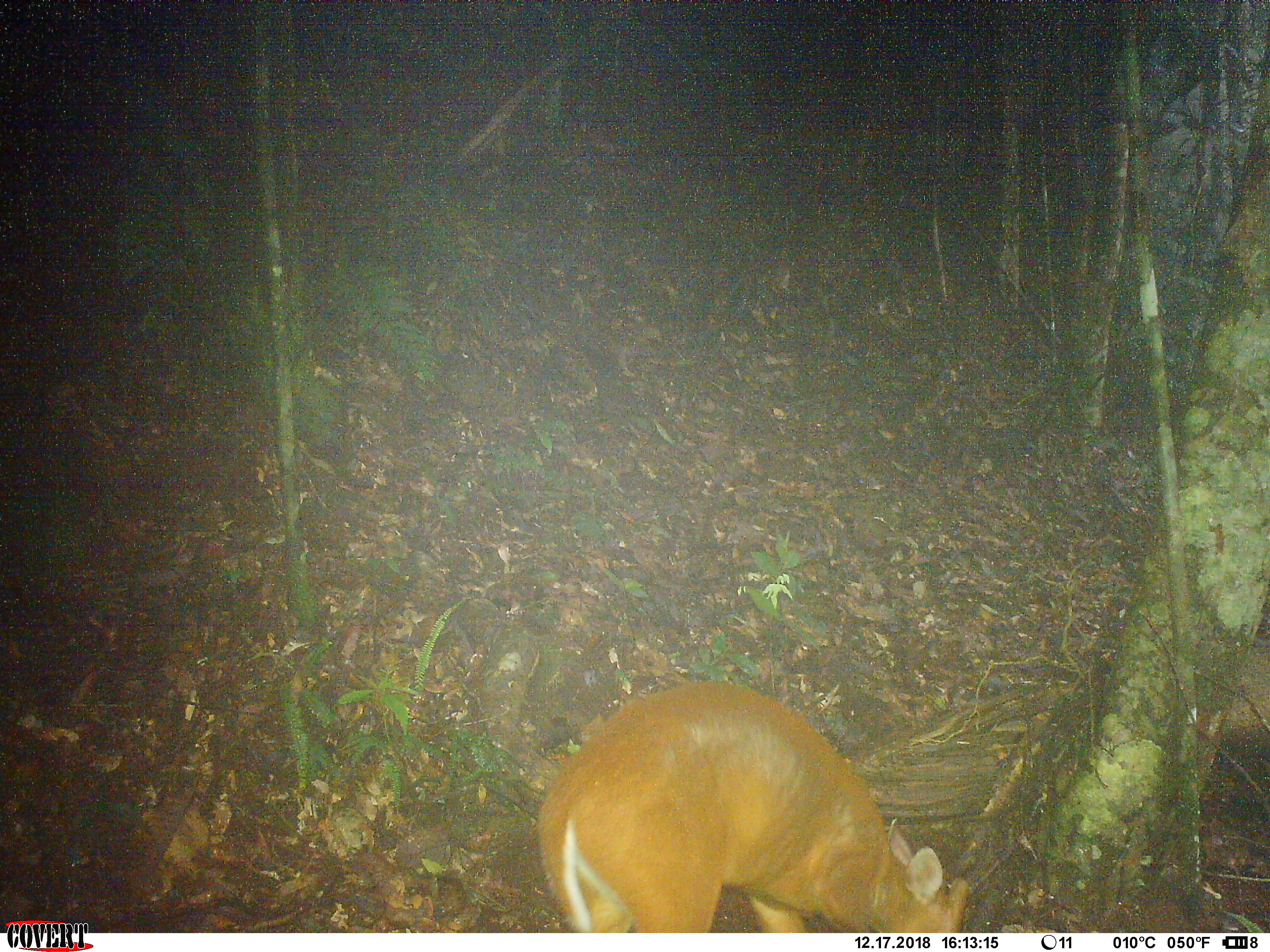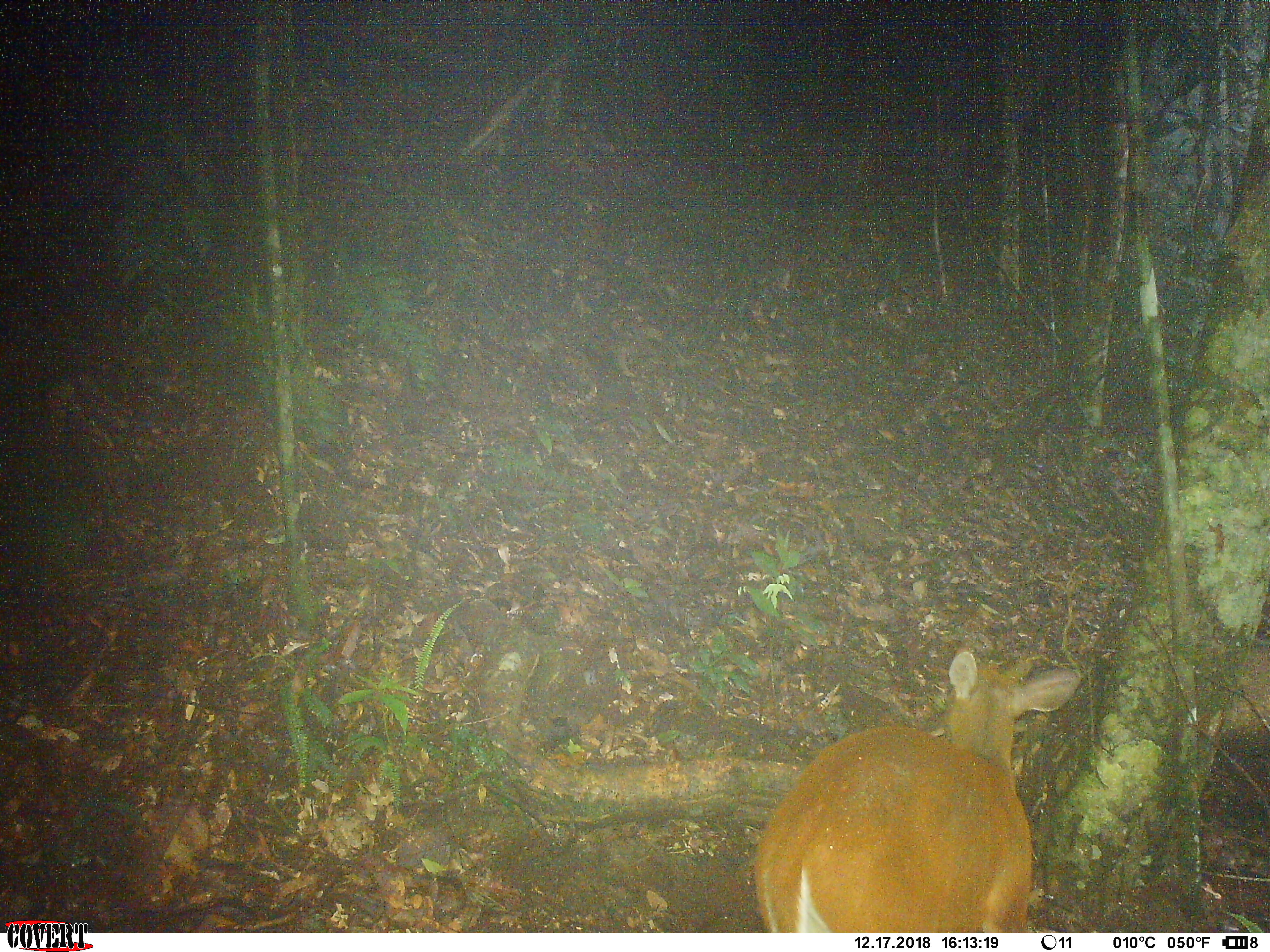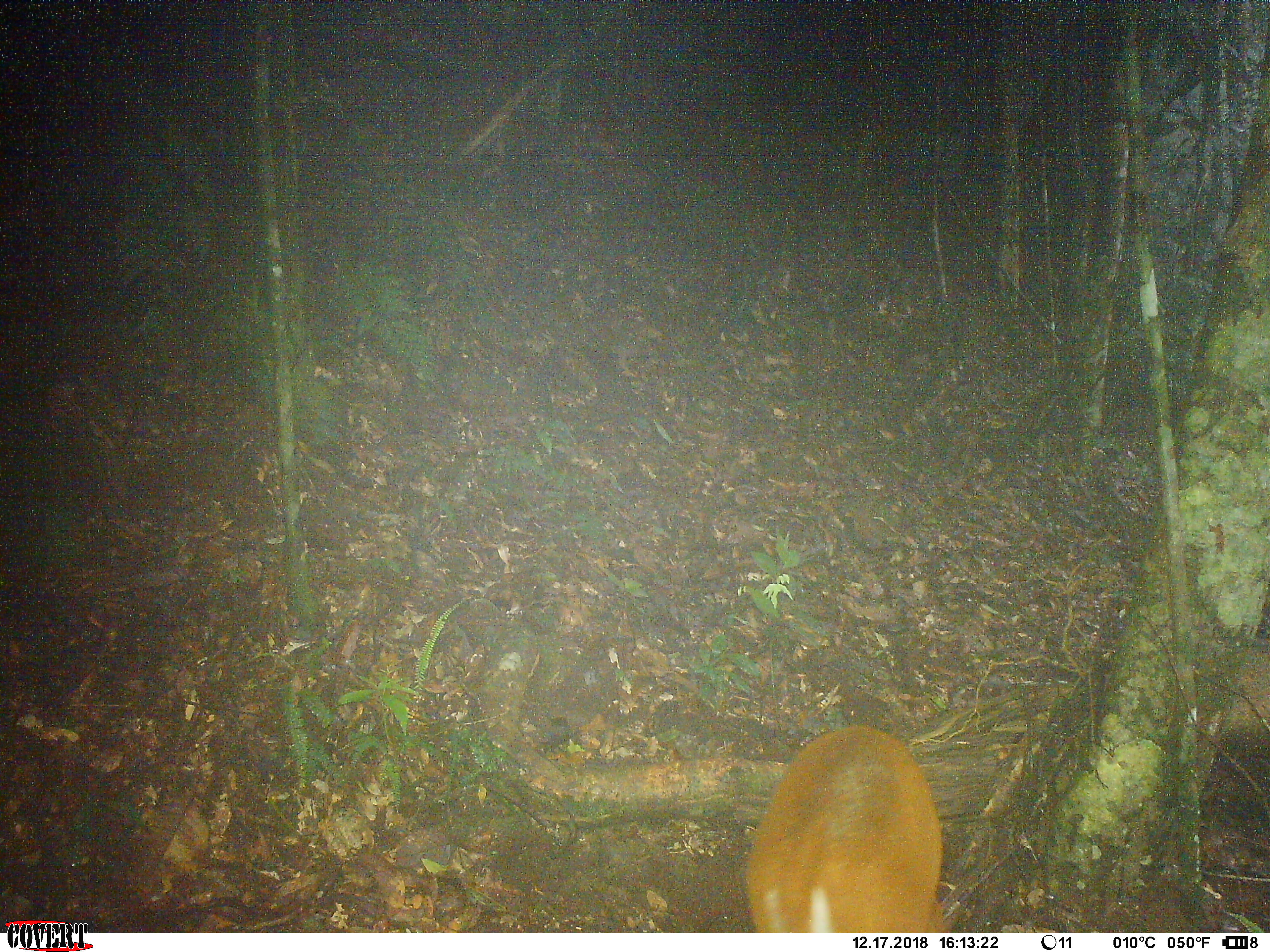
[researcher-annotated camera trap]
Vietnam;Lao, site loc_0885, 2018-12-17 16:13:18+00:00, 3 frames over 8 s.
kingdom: Animalia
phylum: Chordata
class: Mammalia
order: Artiodactyla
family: Cervidae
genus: Muntiacus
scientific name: Muntiacus muntjak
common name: red muntjac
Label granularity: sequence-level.